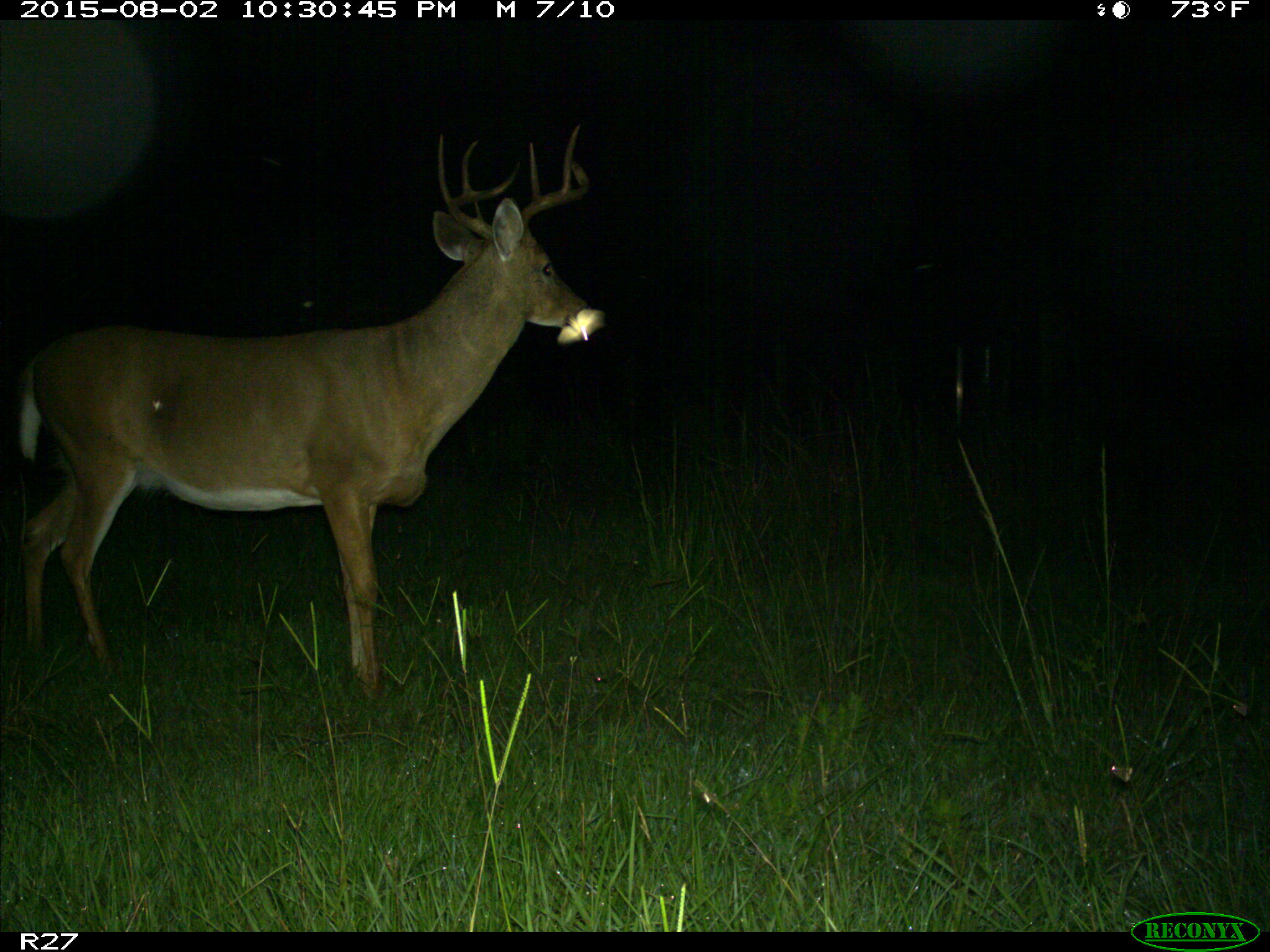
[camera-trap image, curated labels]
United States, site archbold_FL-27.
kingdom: Animalia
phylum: Chordata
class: Mammalia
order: Artiodactyla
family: Cervidae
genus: Odocoileus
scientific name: Odocoileus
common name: deer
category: unidentified deer